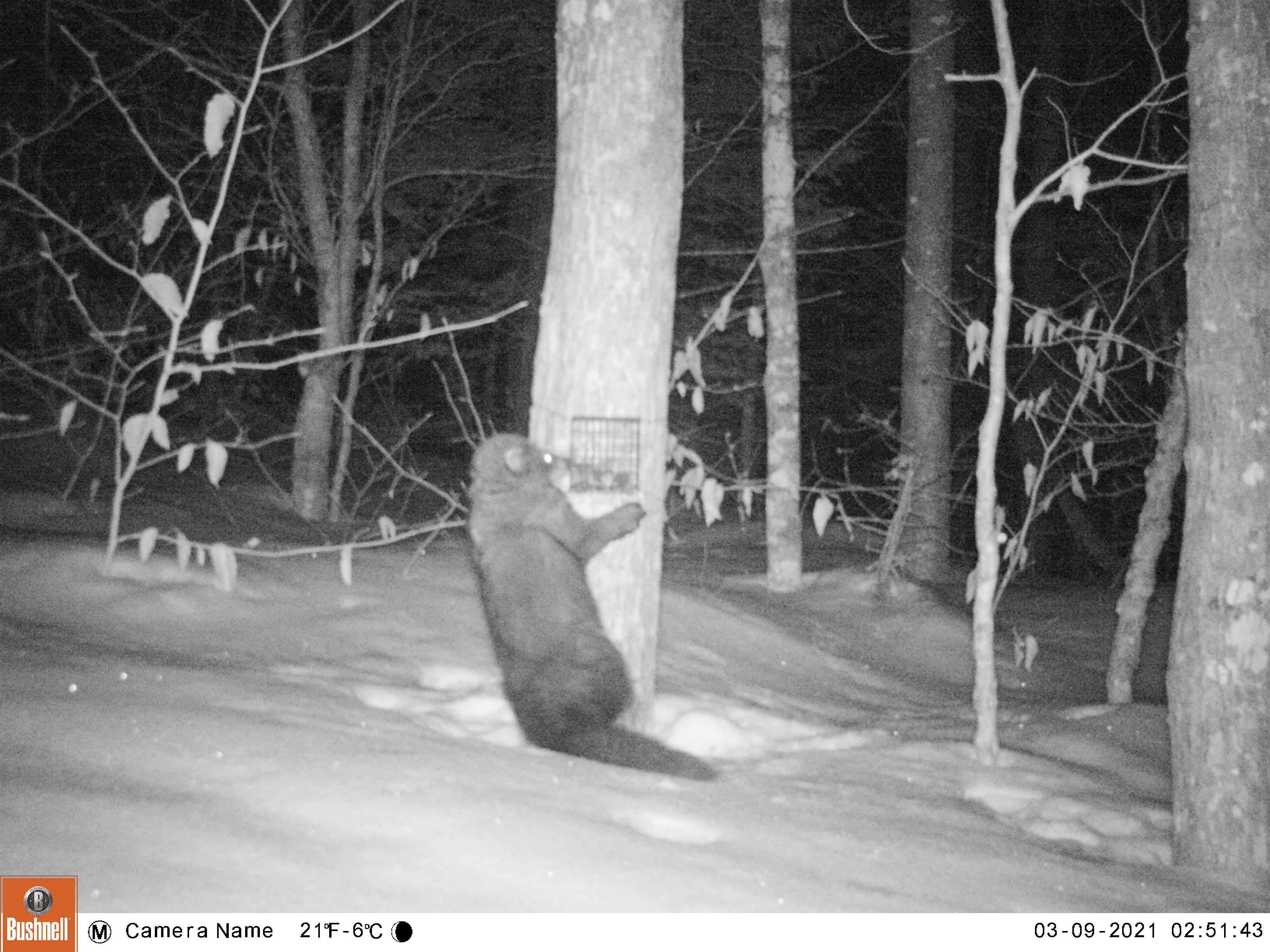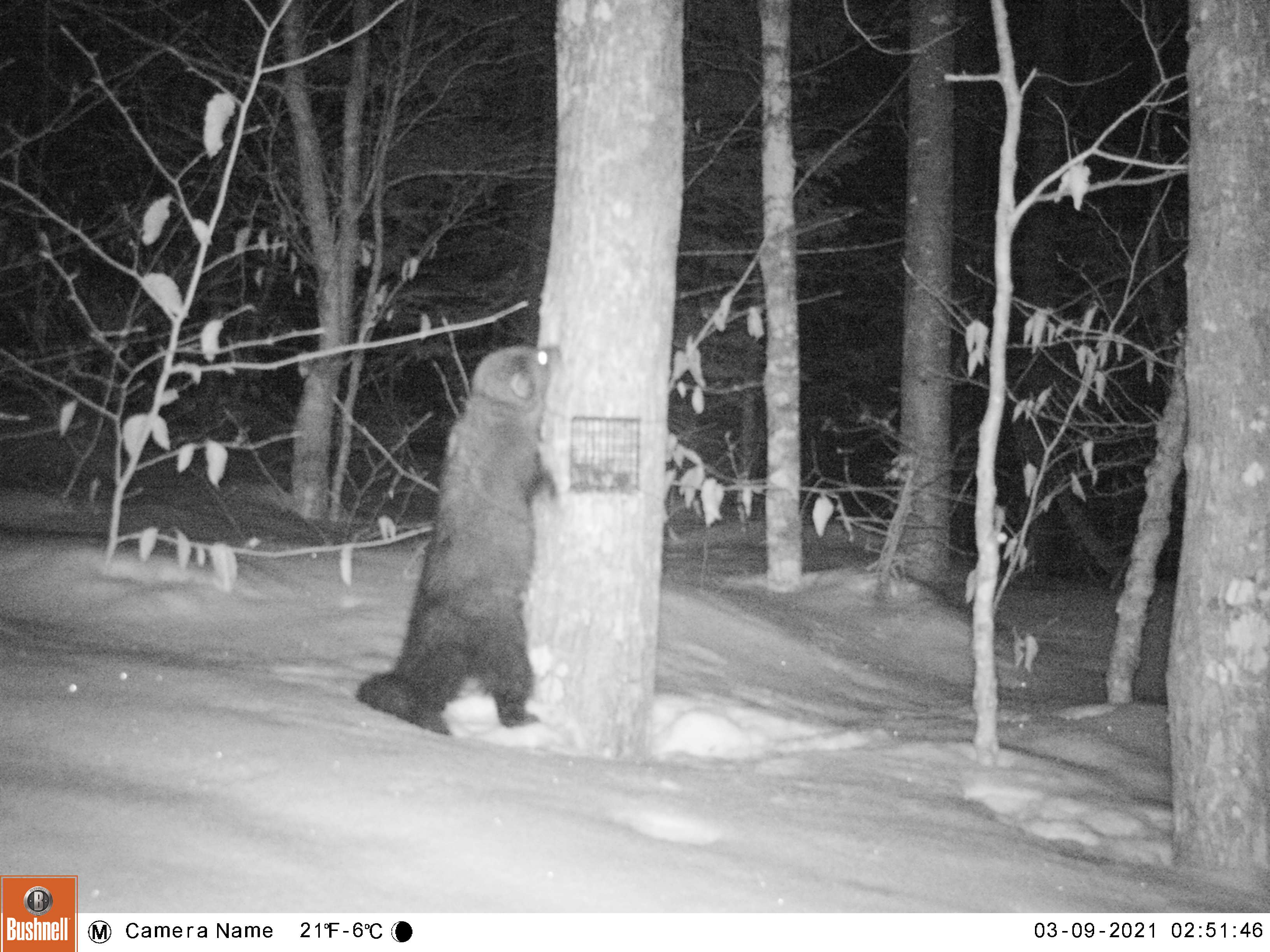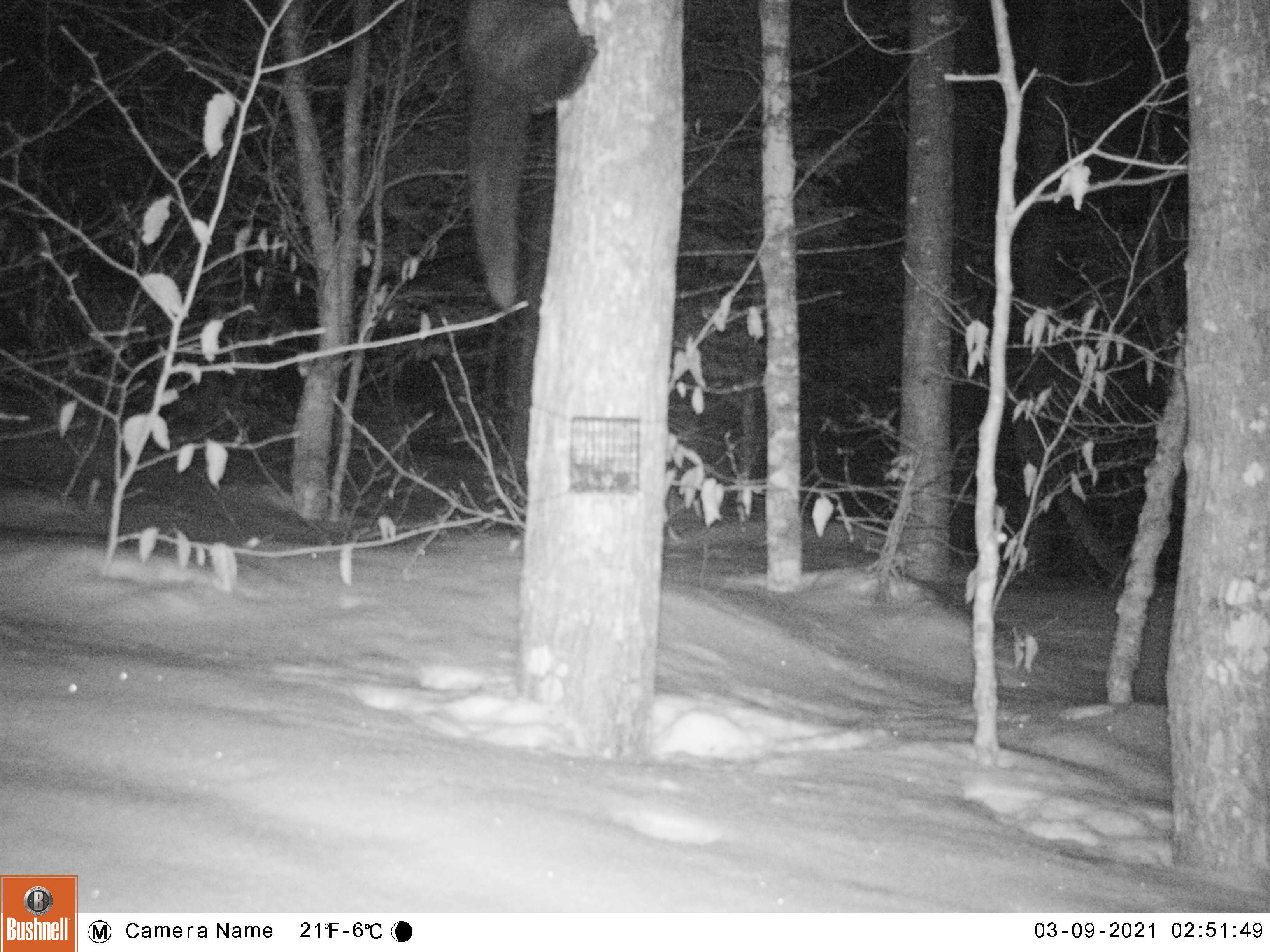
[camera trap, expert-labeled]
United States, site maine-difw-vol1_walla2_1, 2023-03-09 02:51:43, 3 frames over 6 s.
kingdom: Animalia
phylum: Chordata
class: Mammalia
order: Carnivora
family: Mustelidae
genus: Pekania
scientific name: Pekania pennanti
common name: fisher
Fisher (Pekania pennanti).